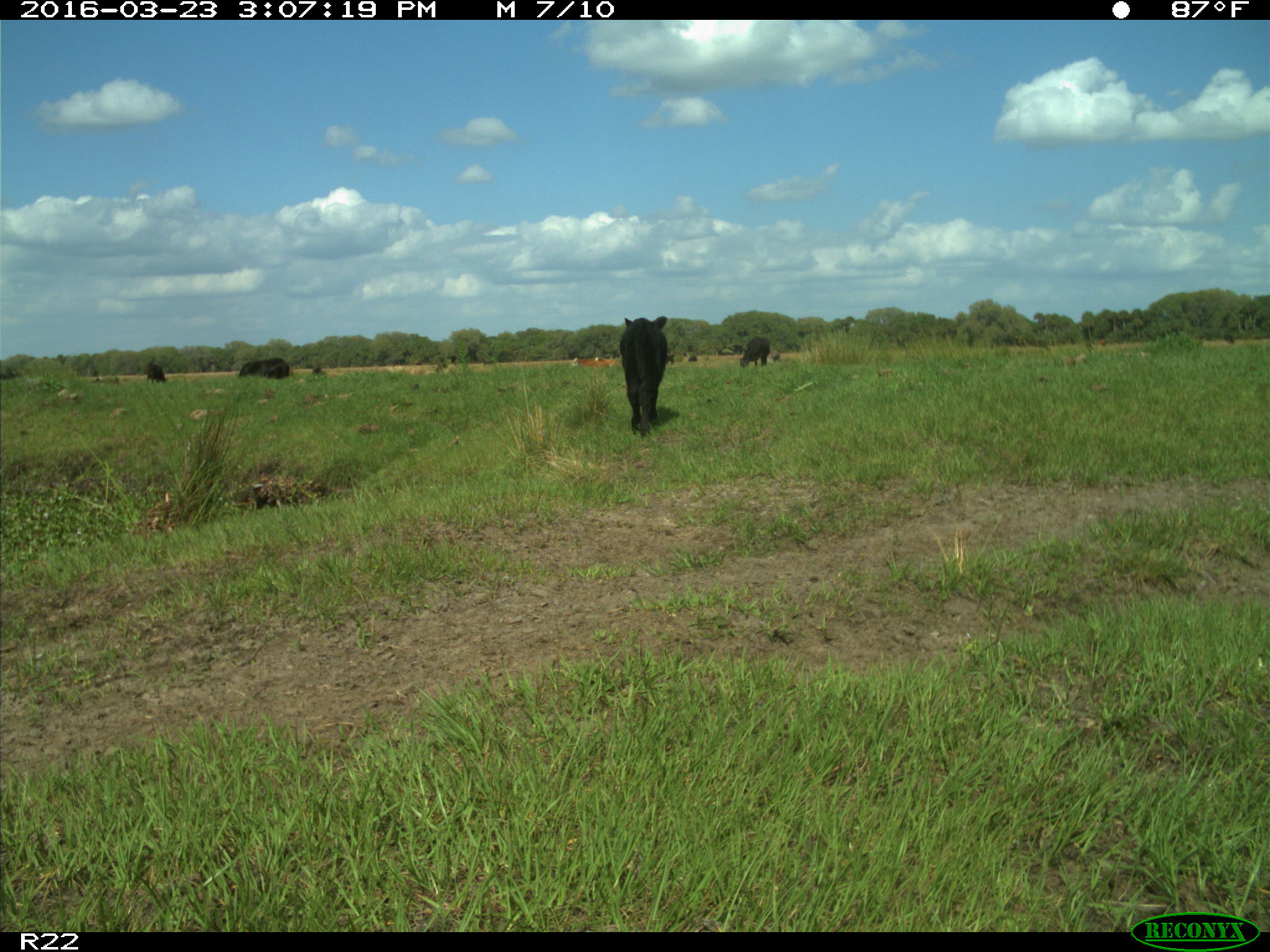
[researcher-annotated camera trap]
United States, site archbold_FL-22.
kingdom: Animalia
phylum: Chordata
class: Mammalia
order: Artiodactyla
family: Bovidae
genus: Bos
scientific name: Bos taurus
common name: domestic cow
Bos taurus (domestic cow).